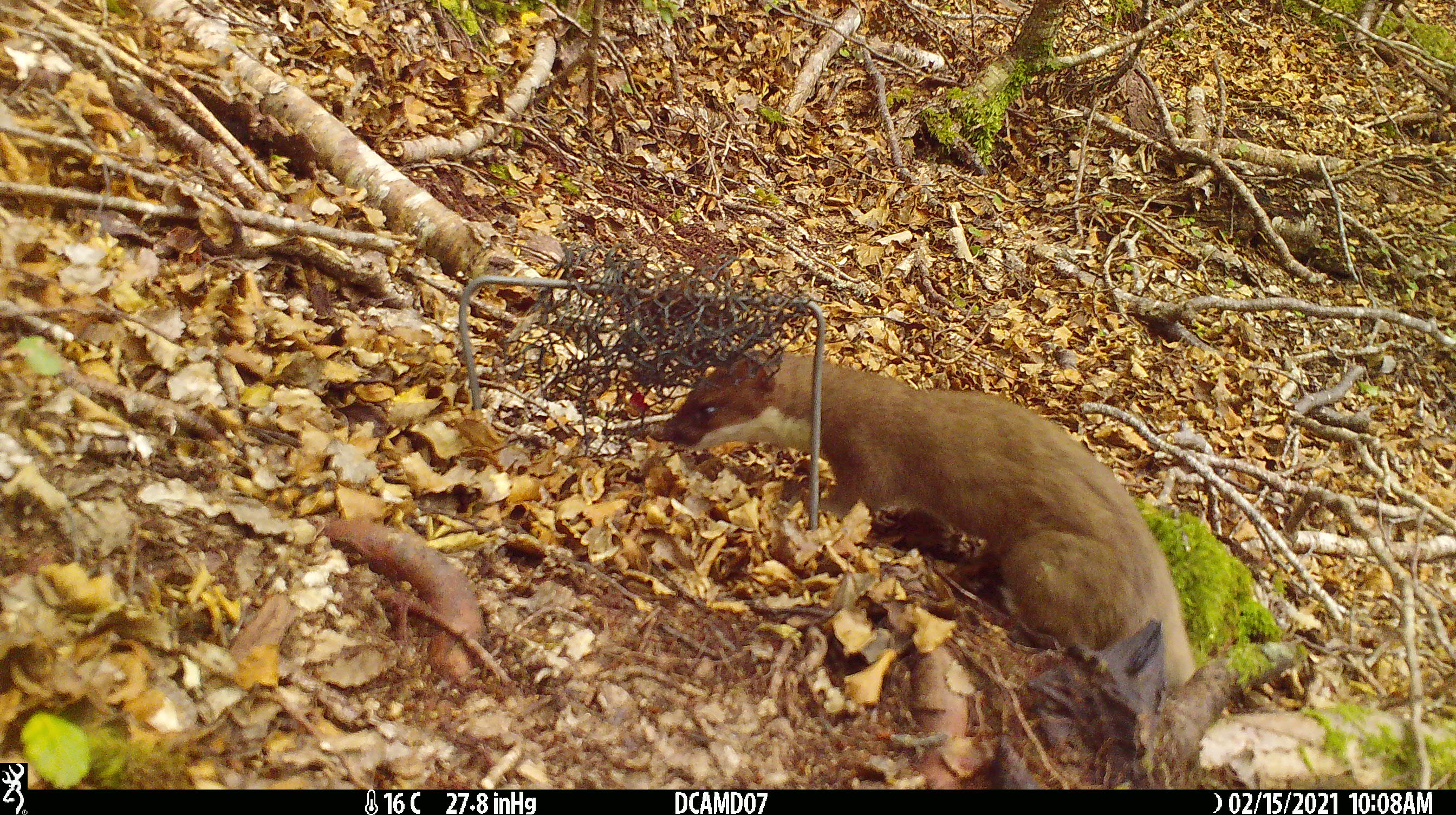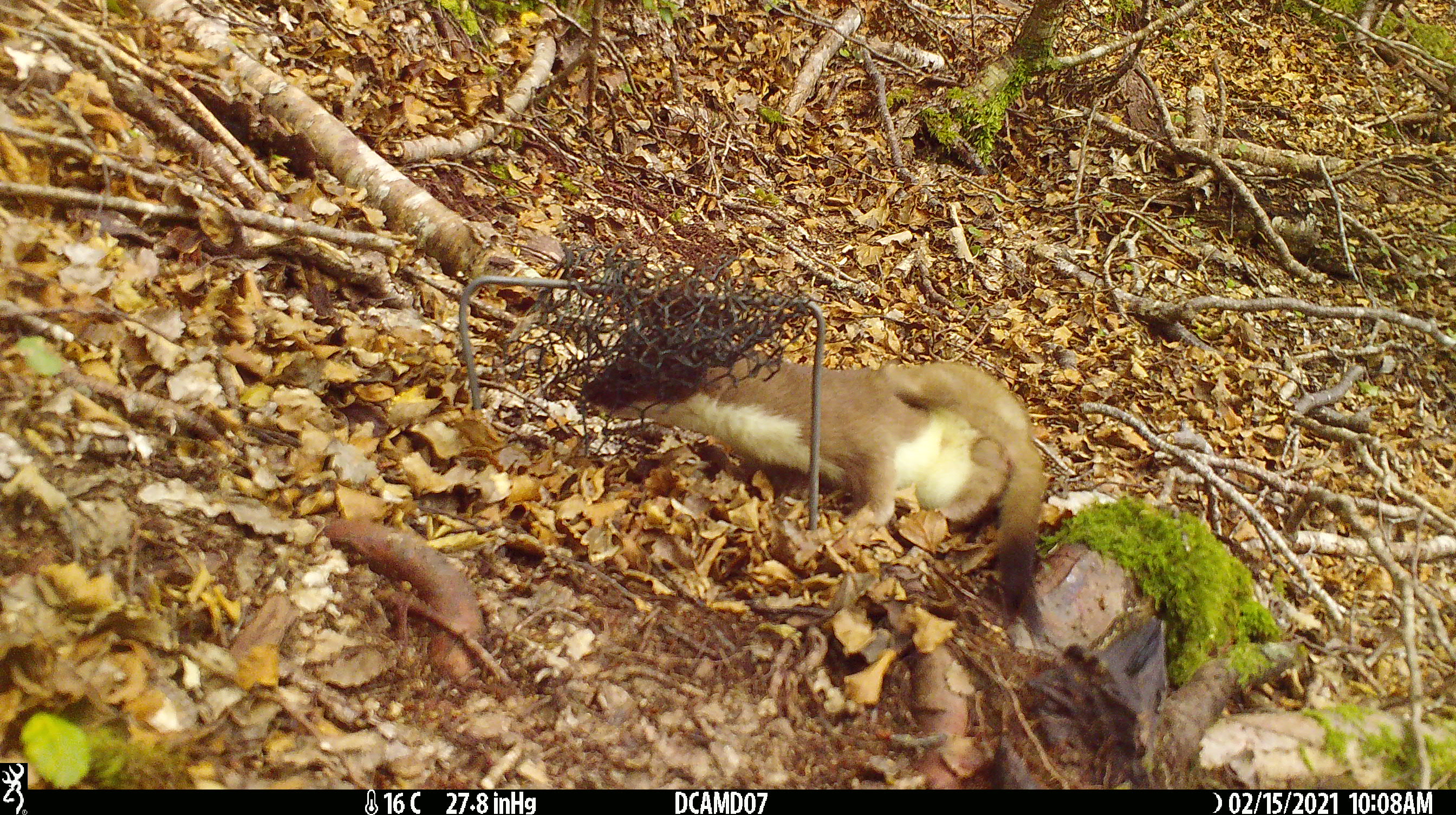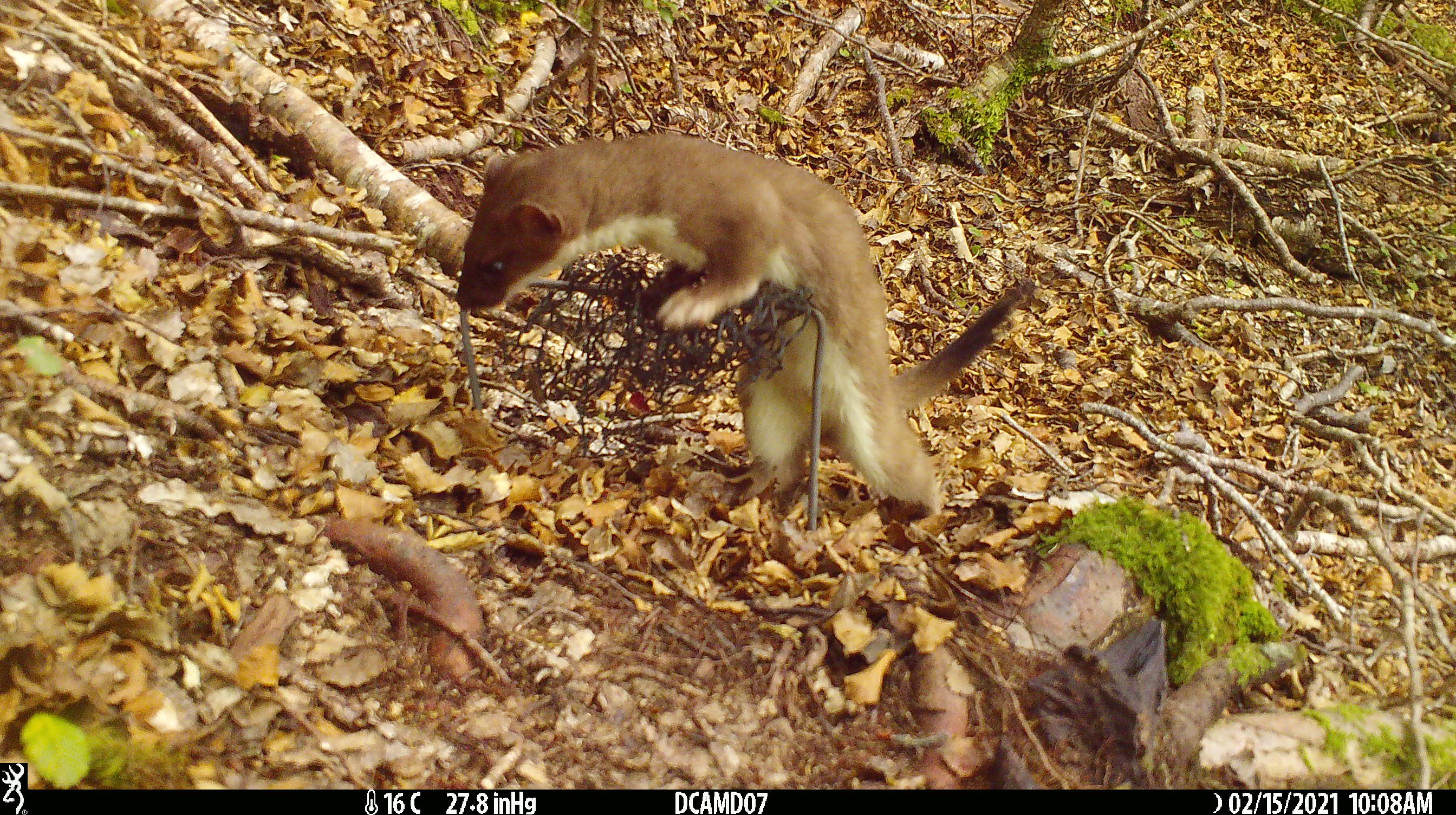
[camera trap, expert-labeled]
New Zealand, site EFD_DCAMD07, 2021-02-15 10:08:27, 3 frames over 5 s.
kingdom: Animalia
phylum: Chordata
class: Mammalia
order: Carnivora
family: Mustelidae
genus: Mustela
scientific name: Mustela erminea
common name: stoat